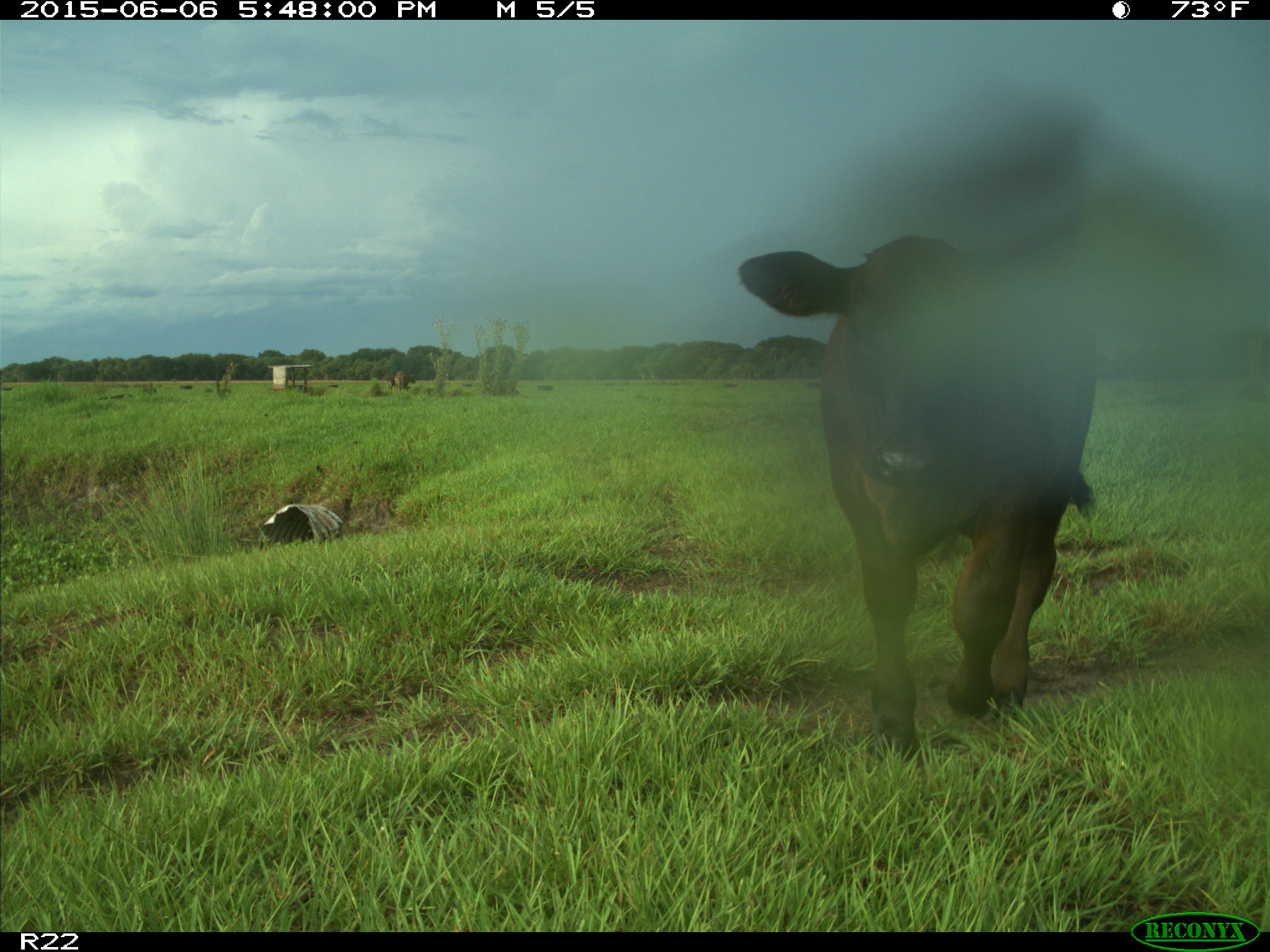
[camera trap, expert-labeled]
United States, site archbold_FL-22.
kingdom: Animalia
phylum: Chordata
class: Mammalia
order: Artiodactyla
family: Bovidae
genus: Bos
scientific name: Bos taurus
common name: domestic cow